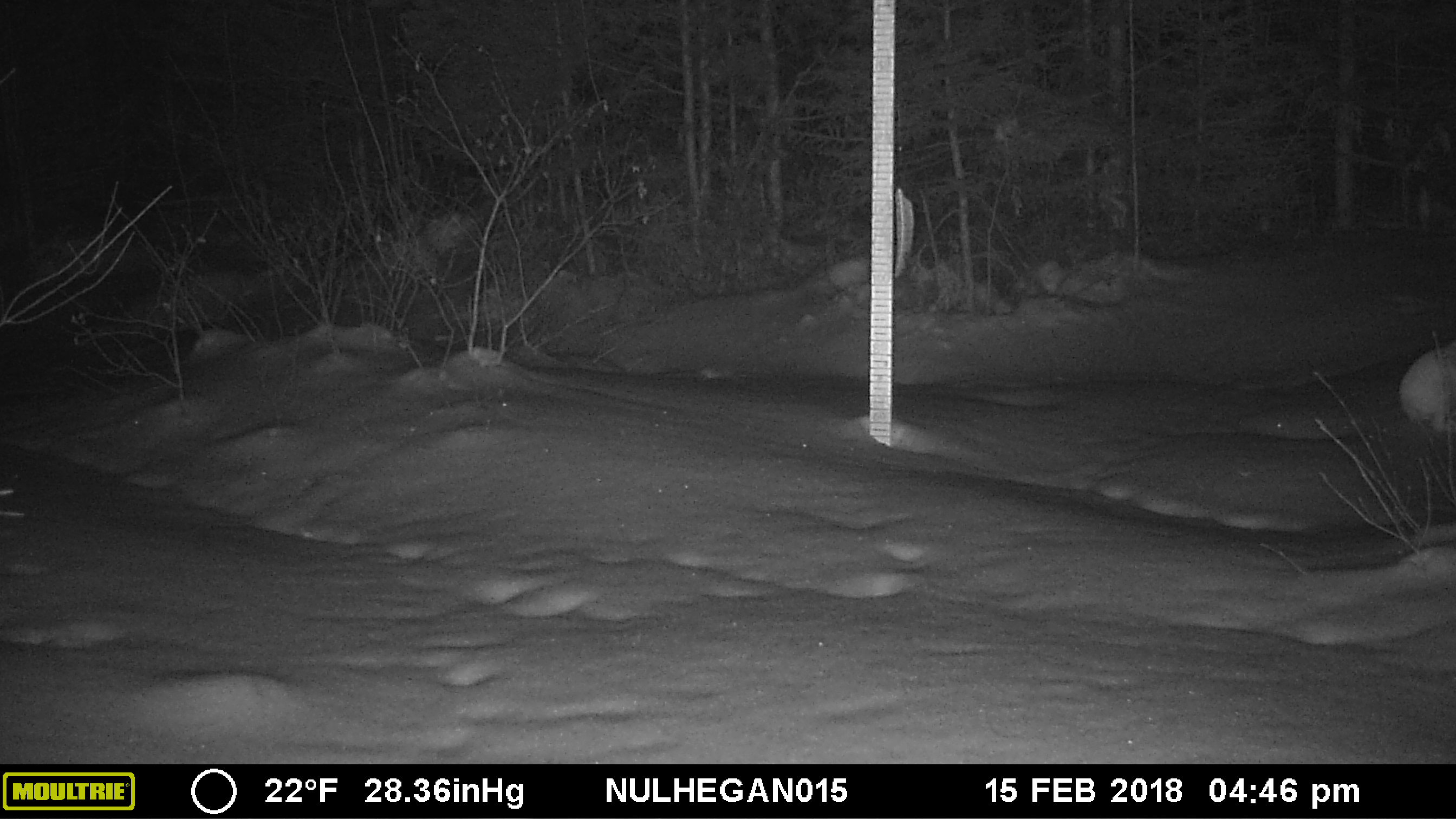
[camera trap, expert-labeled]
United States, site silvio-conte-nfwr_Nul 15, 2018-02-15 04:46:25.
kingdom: Animalia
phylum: Chordata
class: Mammalia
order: Lagomorpha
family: Leporidae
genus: Lepus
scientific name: Lepus americanus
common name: snowshoe hare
Snowshoe hare (Lepus americanus).